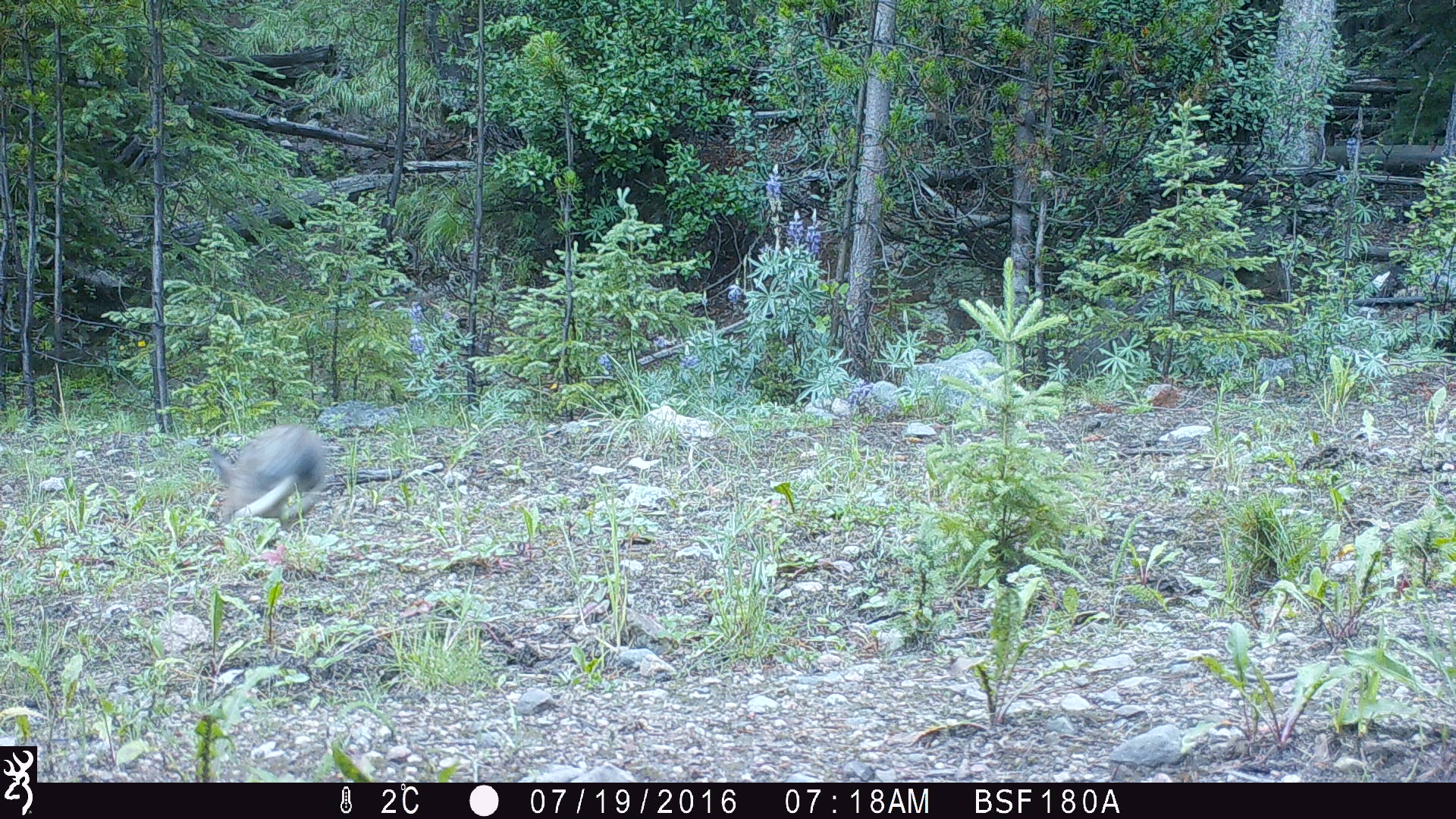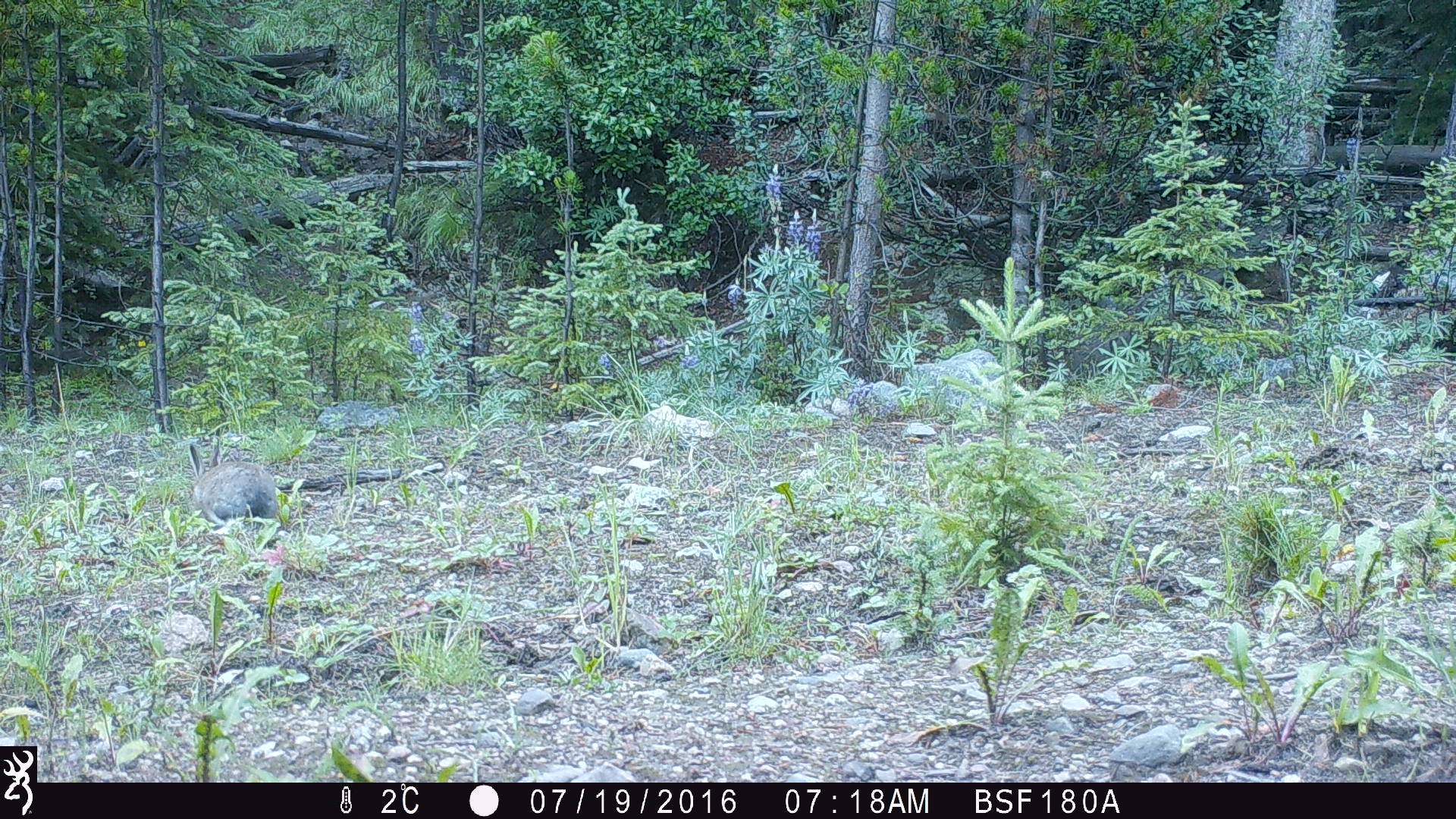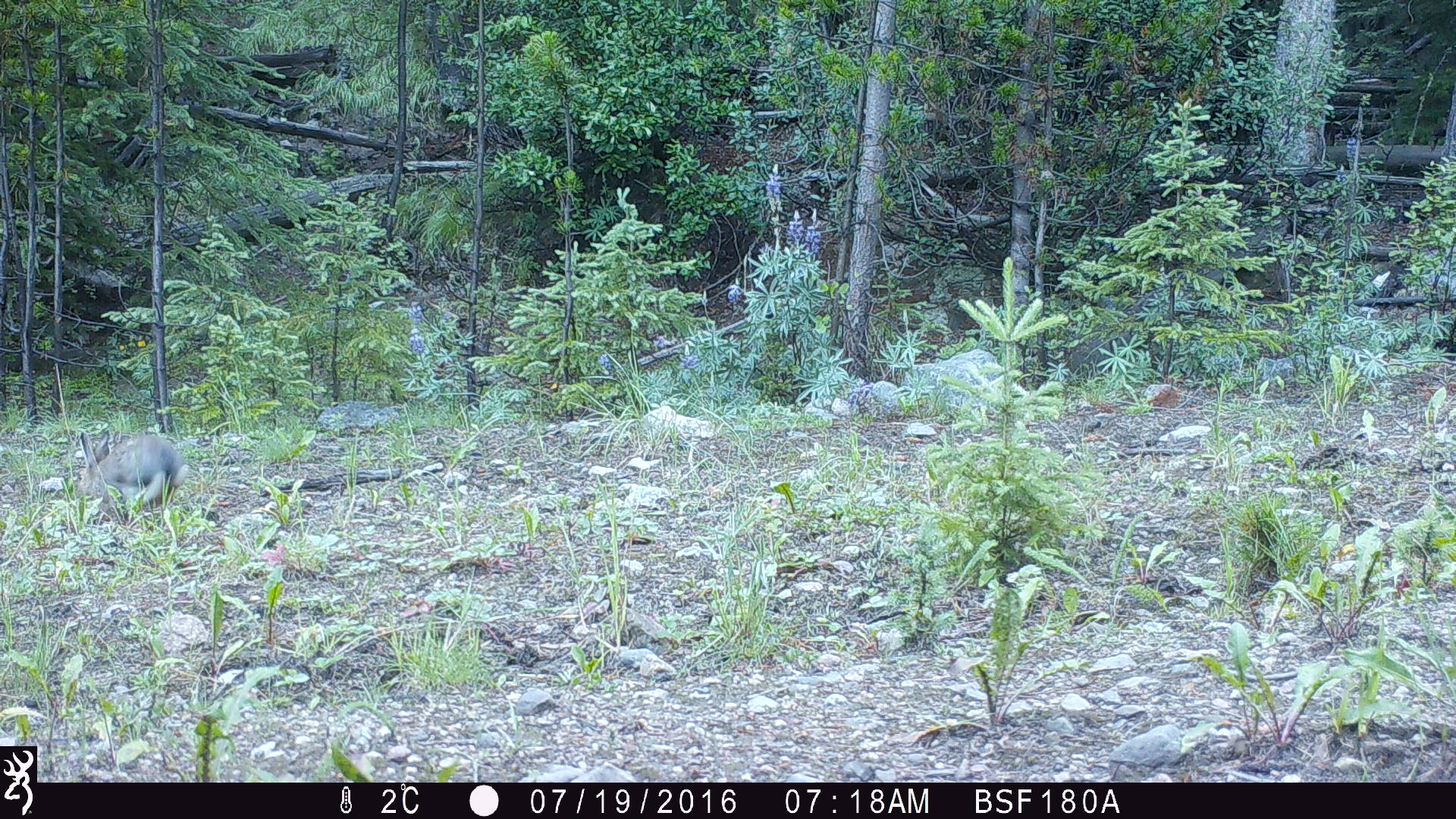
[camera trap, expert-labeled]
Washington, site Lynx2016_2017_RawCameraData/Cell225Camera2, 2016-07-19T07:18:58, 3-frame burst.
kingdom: Animalia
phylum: Chordata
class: Mammalia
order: Lagomorpha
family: Leporidae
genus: Lepus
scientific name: Lepus americanus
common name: snowshoe hare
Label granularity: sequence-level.